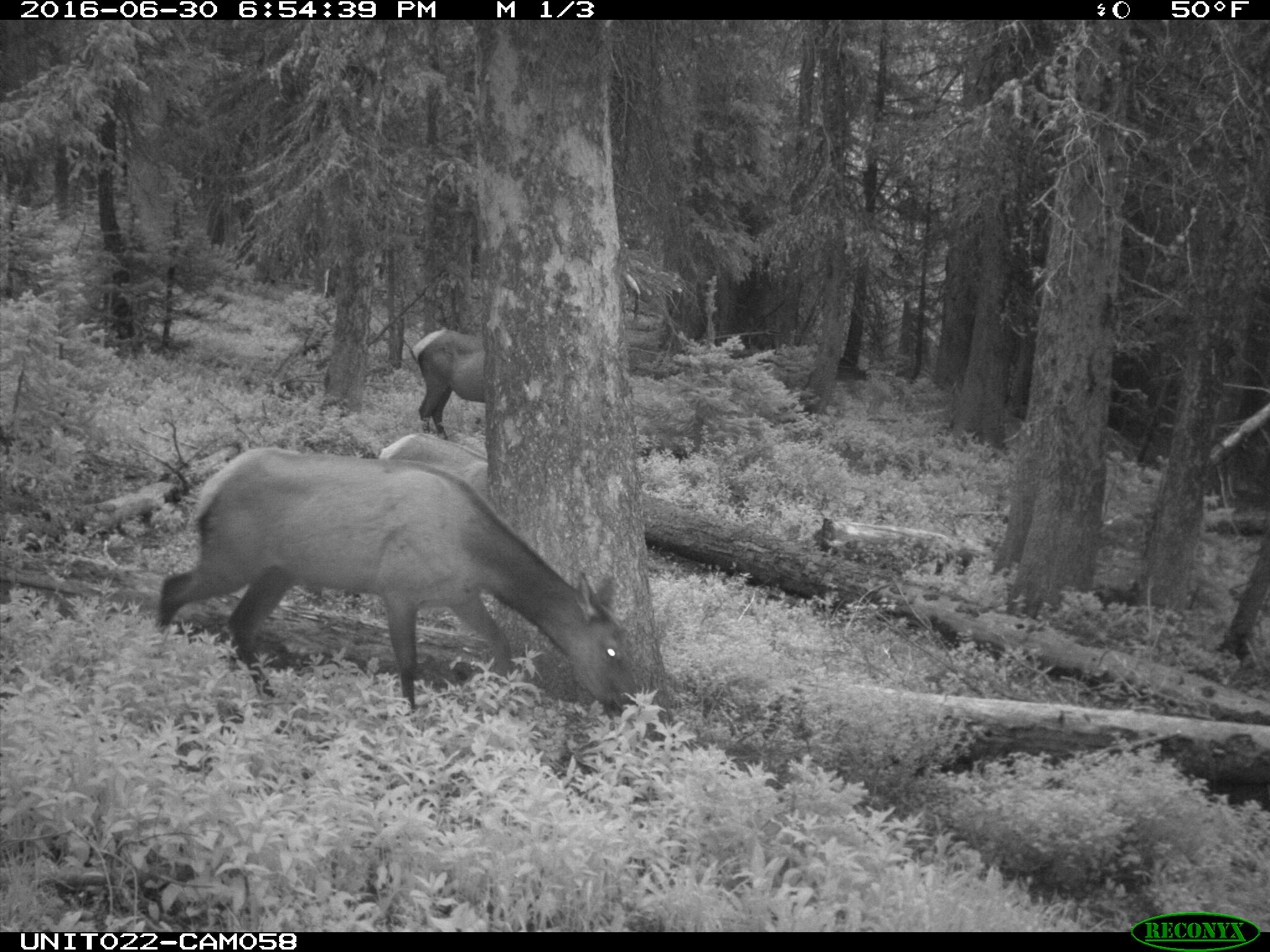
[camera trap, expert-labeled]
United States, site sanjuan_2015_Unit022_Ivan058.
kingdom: Animalia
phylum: Chordata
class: Mammalia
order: Artiodactyla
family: Cervidae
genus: Cervus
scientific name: Cervus elaphus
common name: red deer